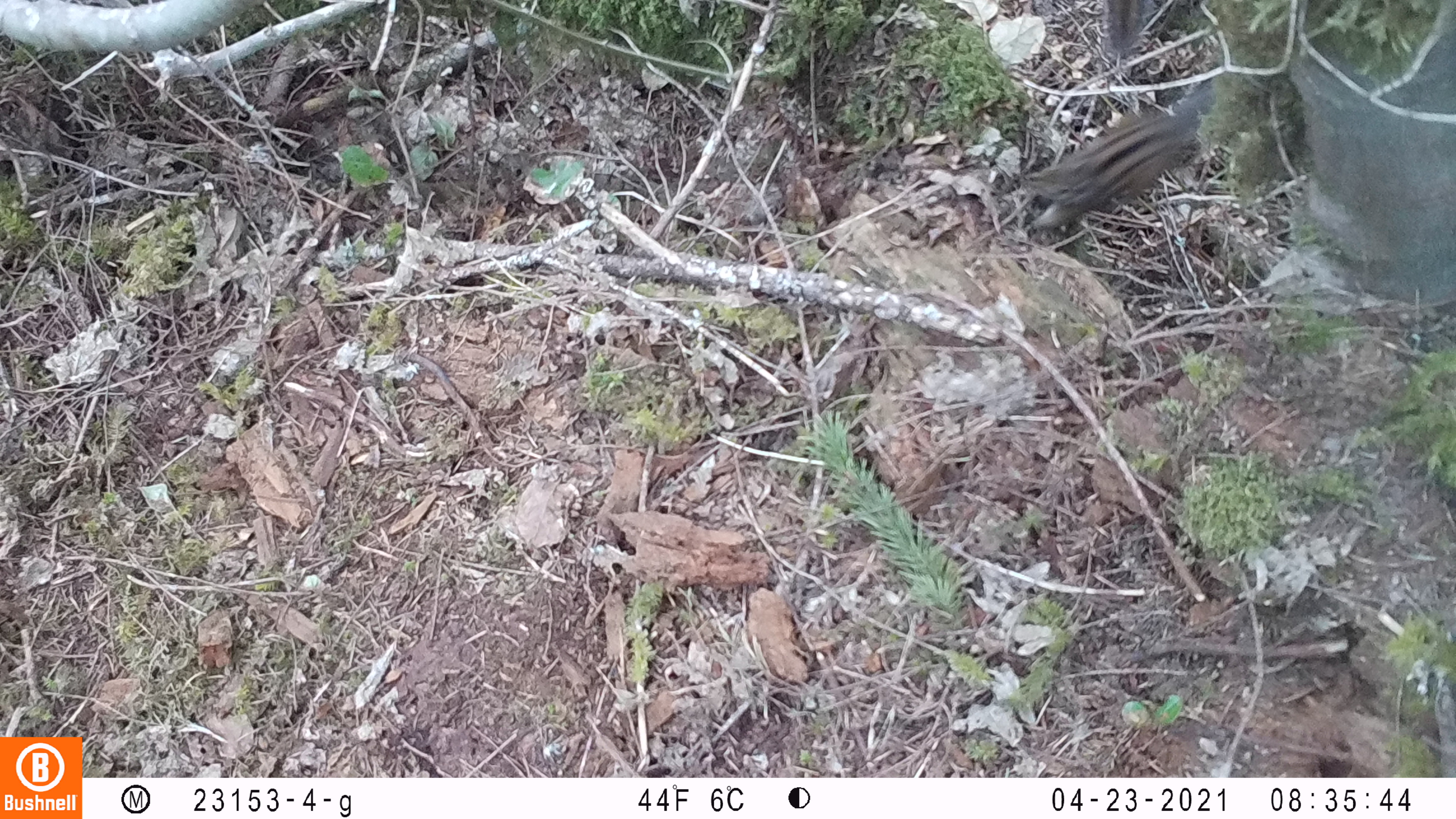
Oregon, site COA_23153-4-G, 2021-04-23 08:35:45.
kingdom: Animalia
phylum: Chordata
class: Mammalia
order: Rodentia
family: Sciuridae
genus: Neotamias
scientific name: Neotamias townsendii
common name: townsend's chipmunk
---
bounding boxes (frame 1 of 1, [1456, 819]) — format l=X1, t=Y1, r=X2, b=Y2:
townsend's chipmunk: l=1014, t=84, r=1216, b=241